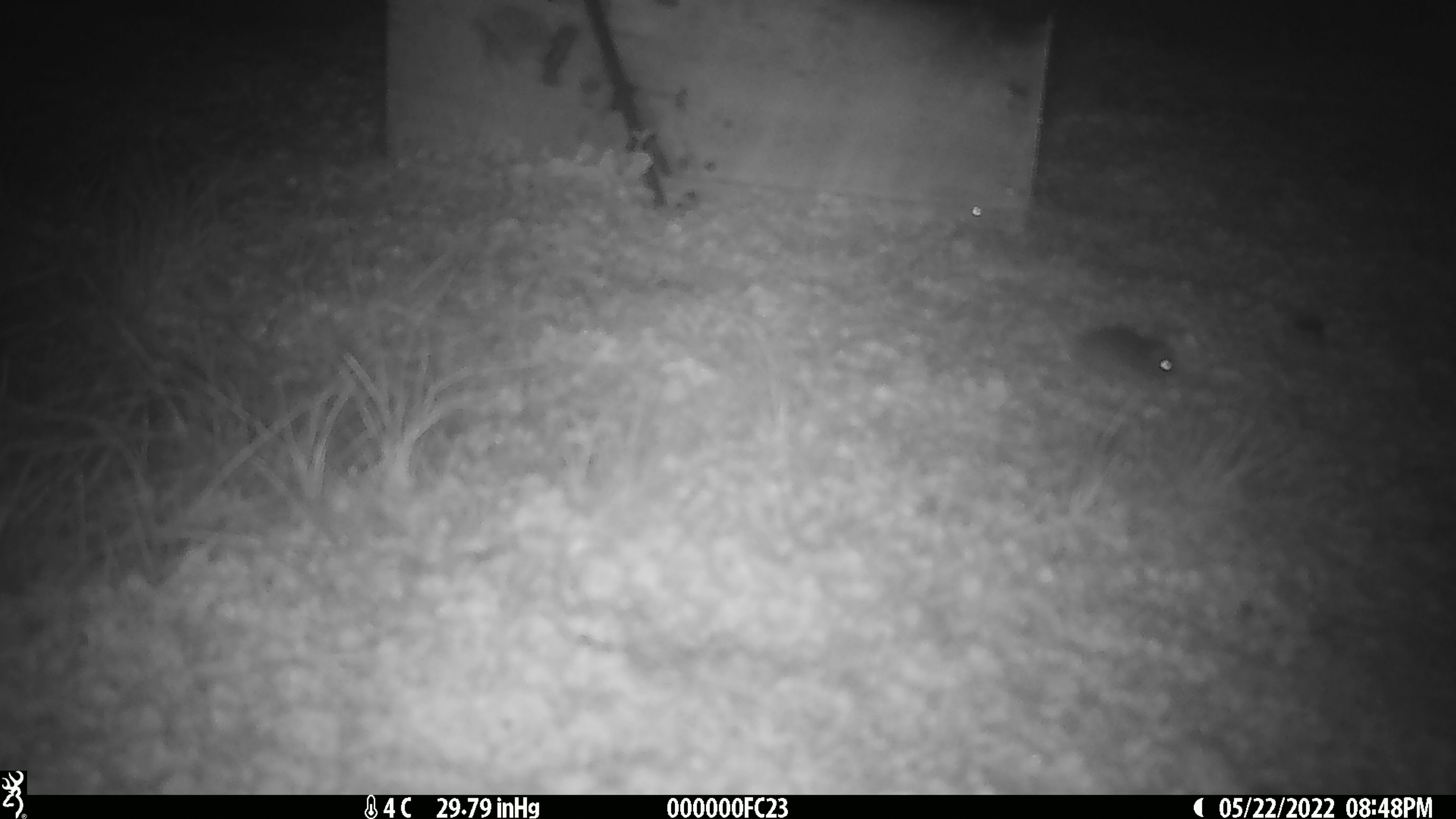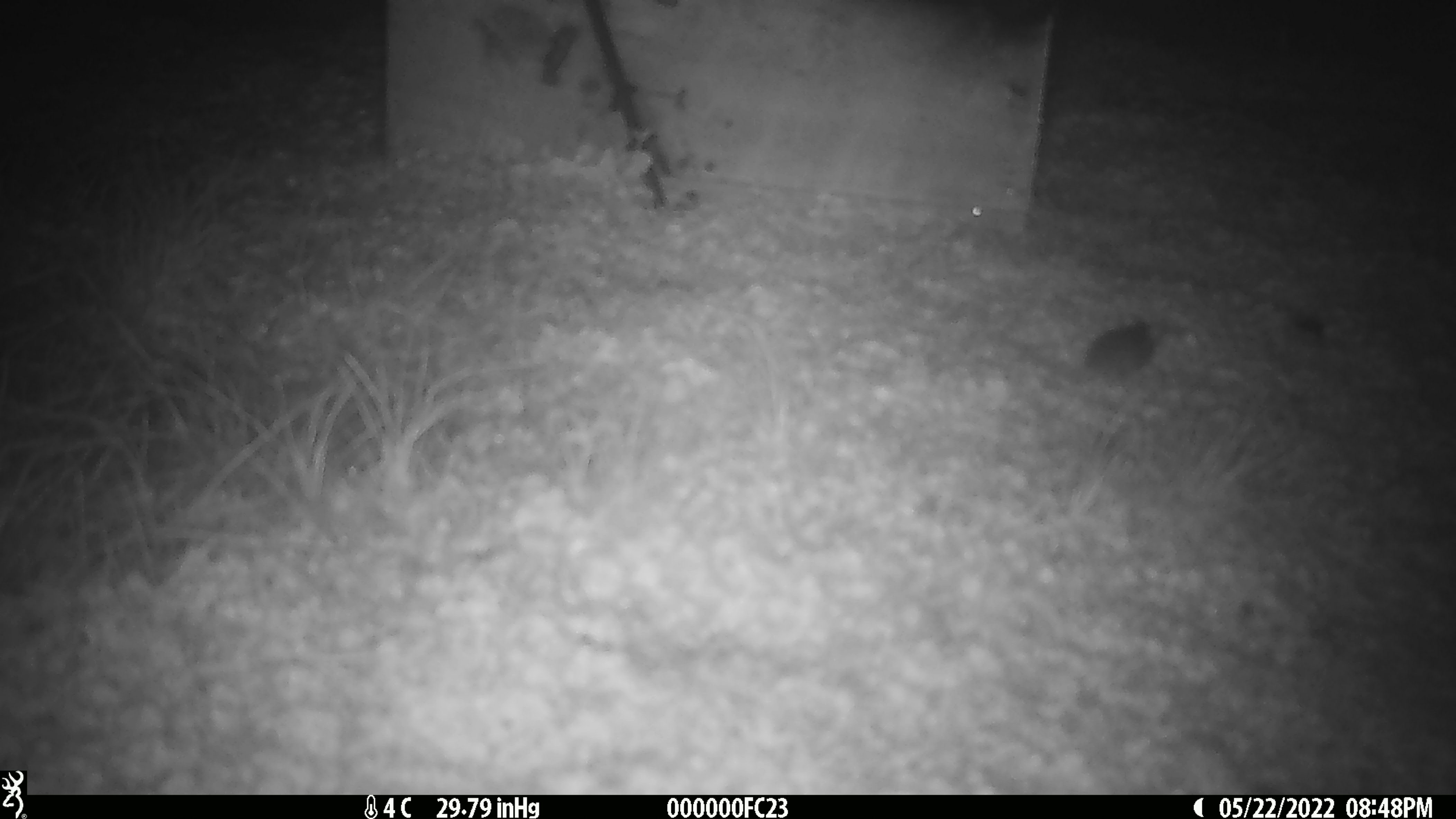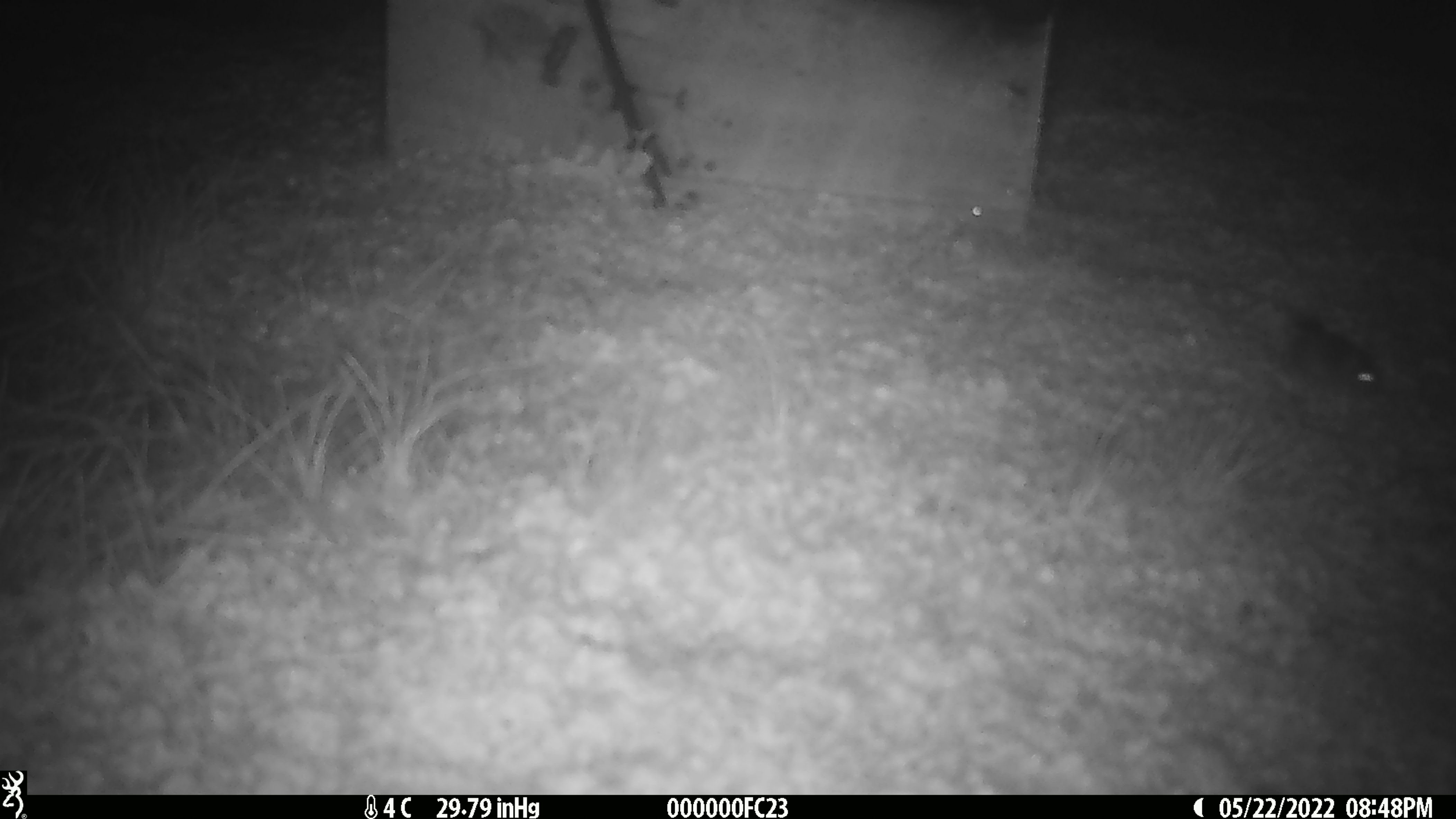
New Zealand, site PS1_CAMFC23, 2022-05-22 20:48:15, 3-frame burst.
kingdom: Animalia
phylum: Chordata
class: Mammalia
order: Rodentia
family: Muridae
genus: Mus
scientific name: Mus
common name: mouse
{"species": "mouse (Mus)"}